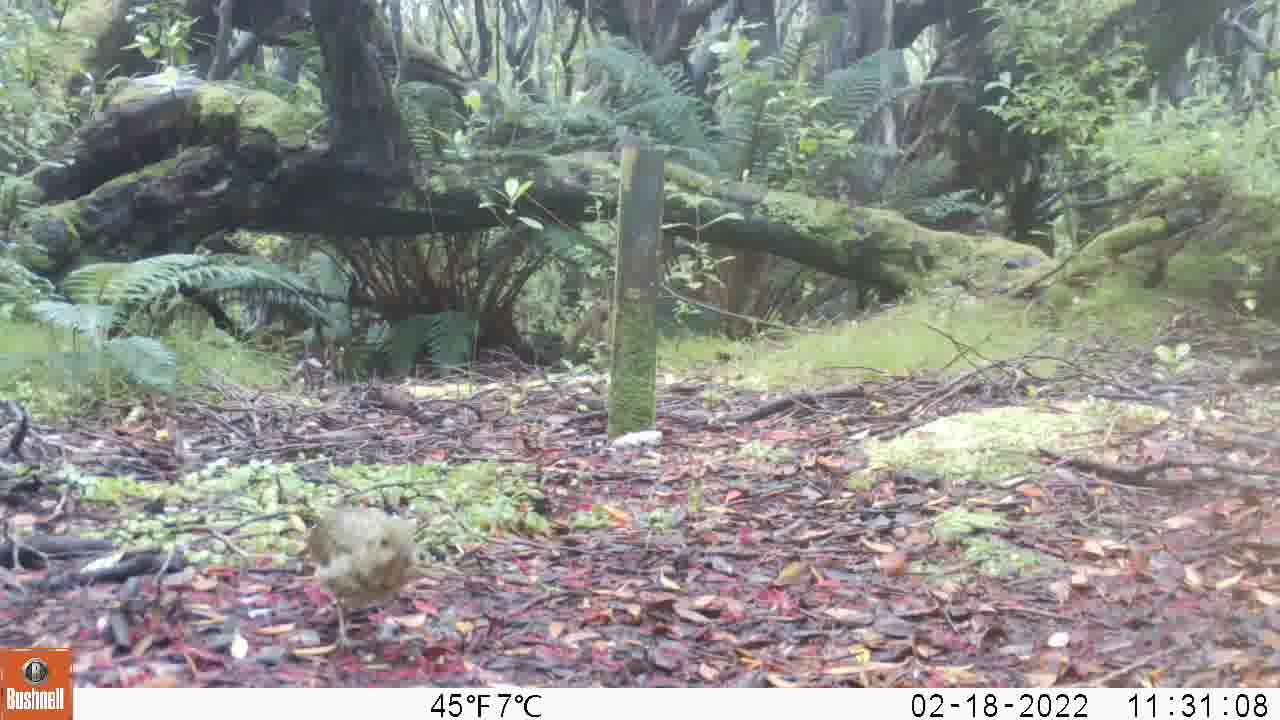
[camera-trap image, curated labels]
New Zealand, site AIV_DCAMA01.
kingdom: Animalia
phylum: Chordata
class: Aves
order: Passeriformes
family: Turdidae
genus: Turdus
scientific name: Turdus philomelos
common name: song thrush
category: thrush